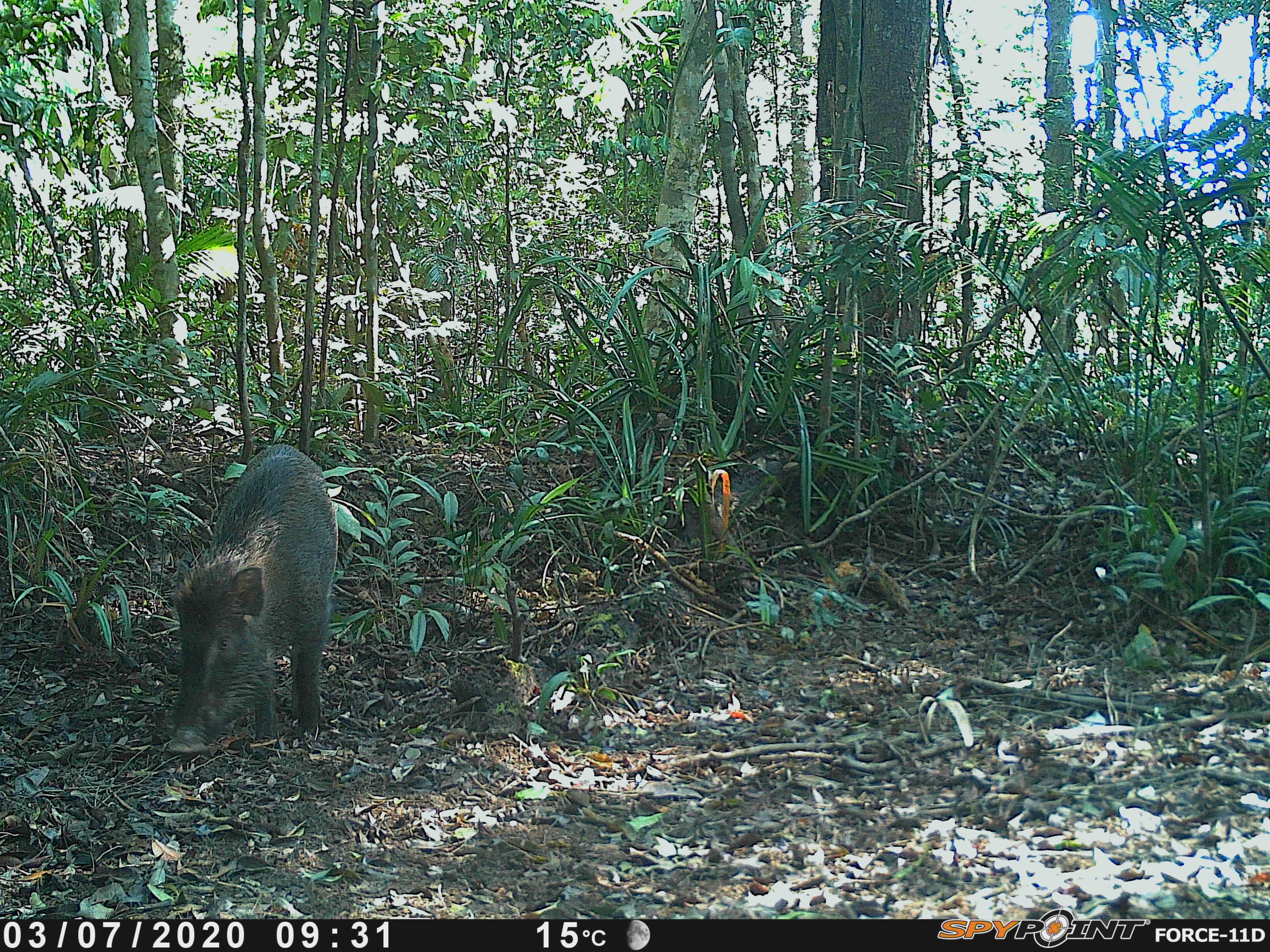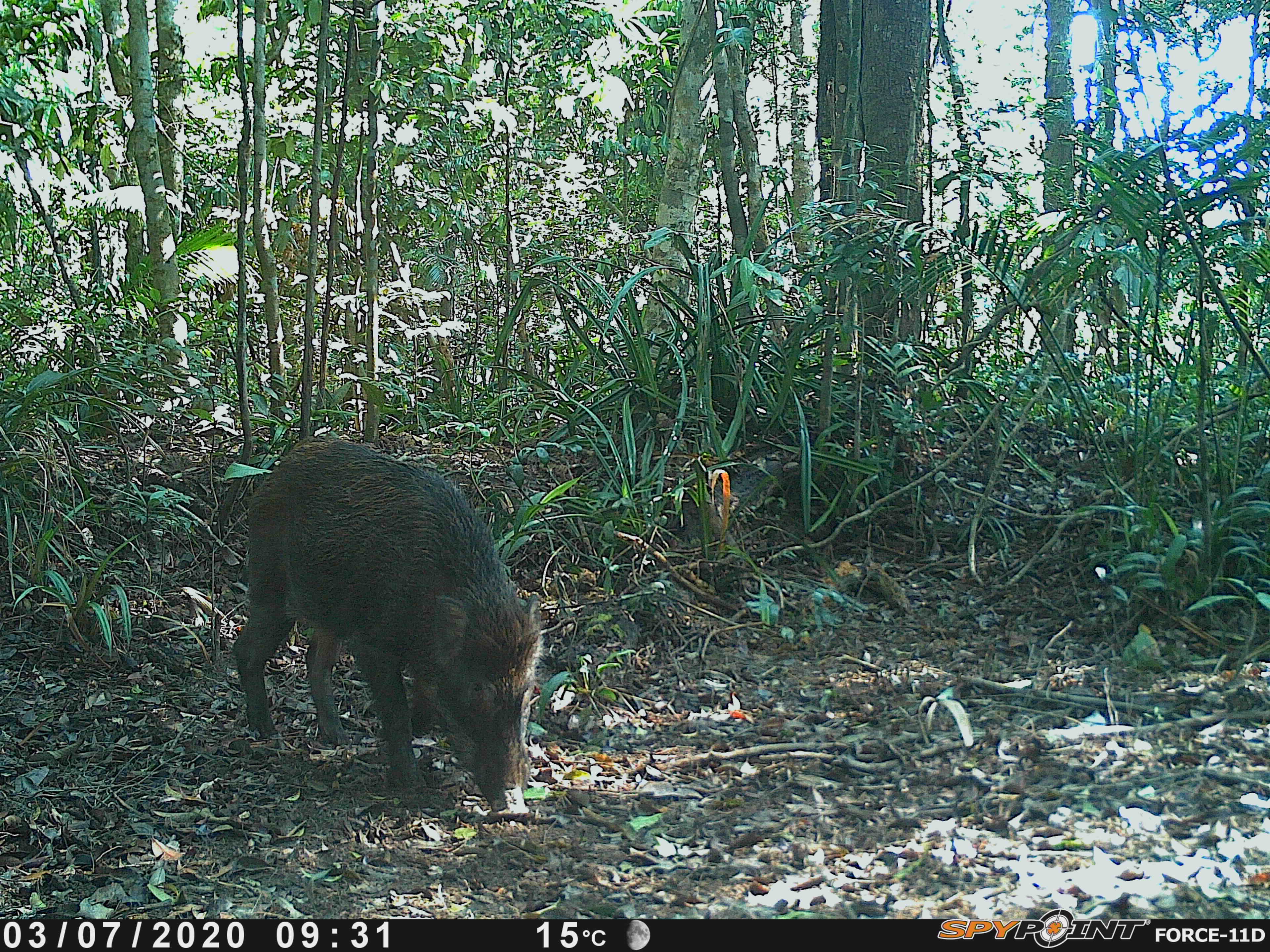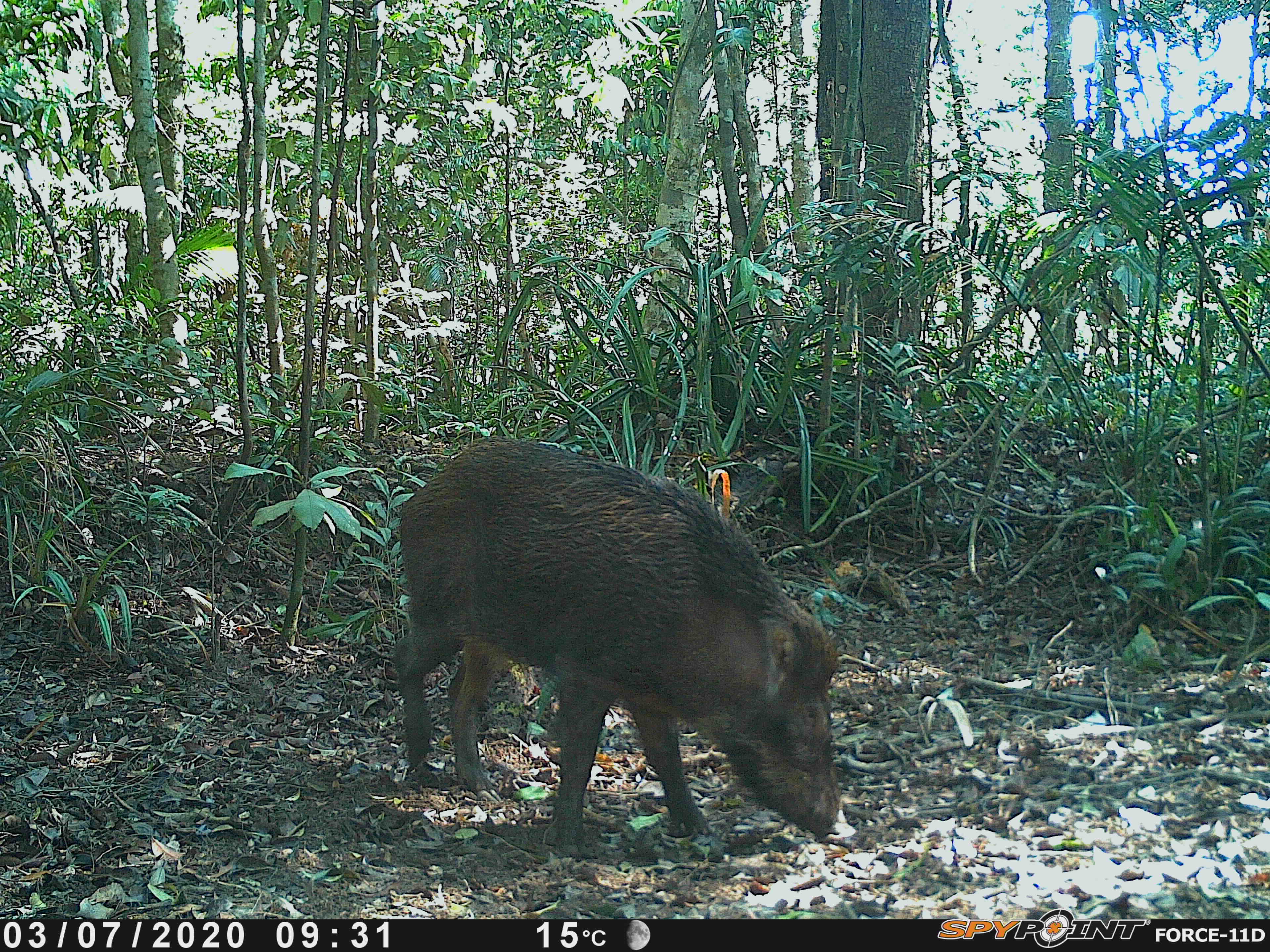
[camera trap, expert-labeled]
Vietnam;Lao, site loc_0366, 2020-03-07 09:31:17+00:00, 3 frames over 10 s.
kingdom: Animalia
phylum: Chordata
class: Mammalia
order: Artiodactyla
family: Suidae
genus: Sus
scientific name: Sus scrofa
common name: eurasian wild pig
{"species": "eurasian wild pig (Sus scrofa)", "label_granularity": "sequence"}